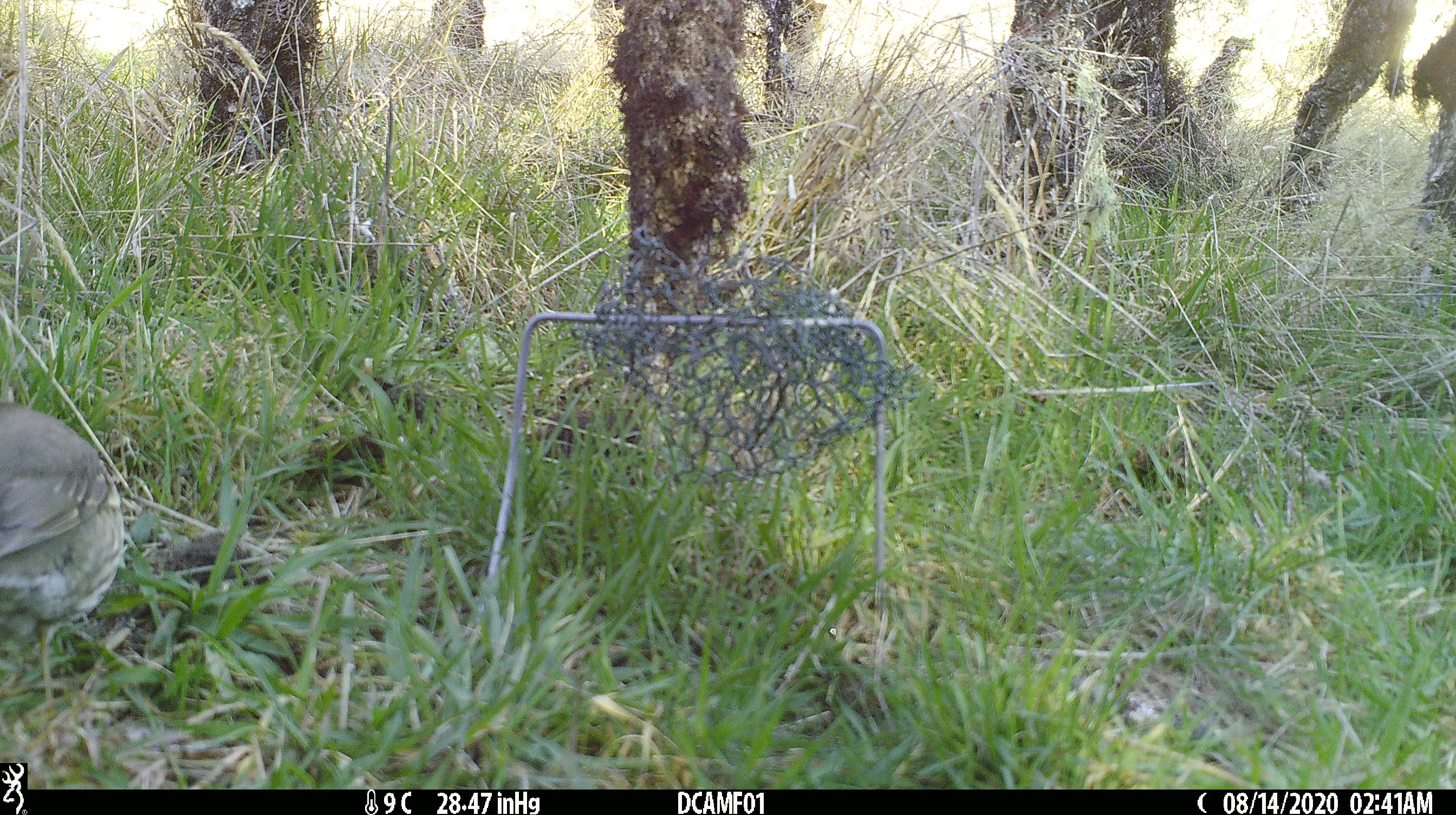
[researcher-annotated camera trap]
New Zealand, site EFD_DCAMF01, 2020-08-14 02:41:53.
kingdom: Animalia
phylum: Chordata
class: Aves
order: Passeriformes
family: Turdidae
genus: Turdus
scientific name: Turdus philomelos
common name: song thrush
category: thrush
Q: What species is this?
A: Thrush (song thrush) (Turdus philomelos).